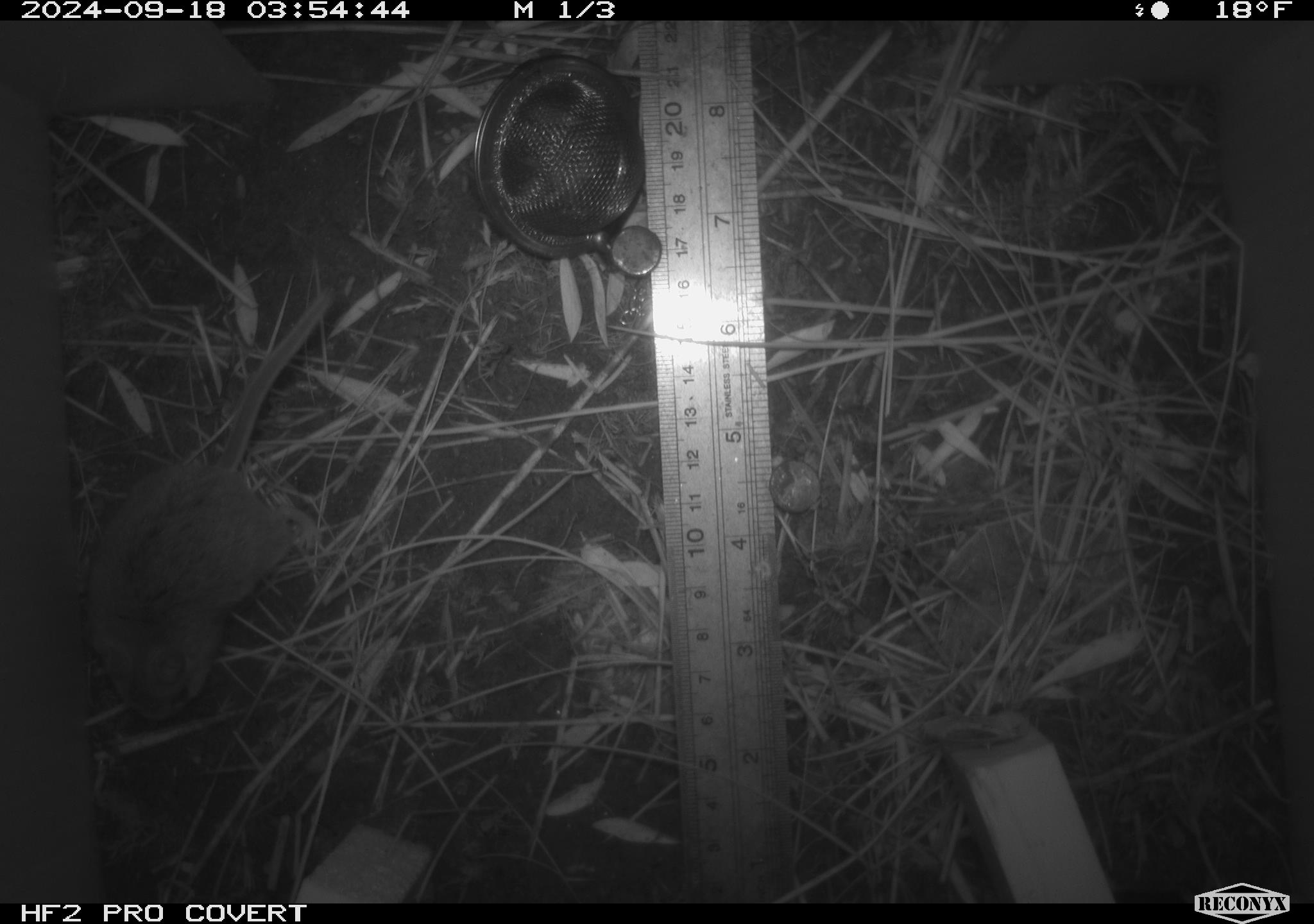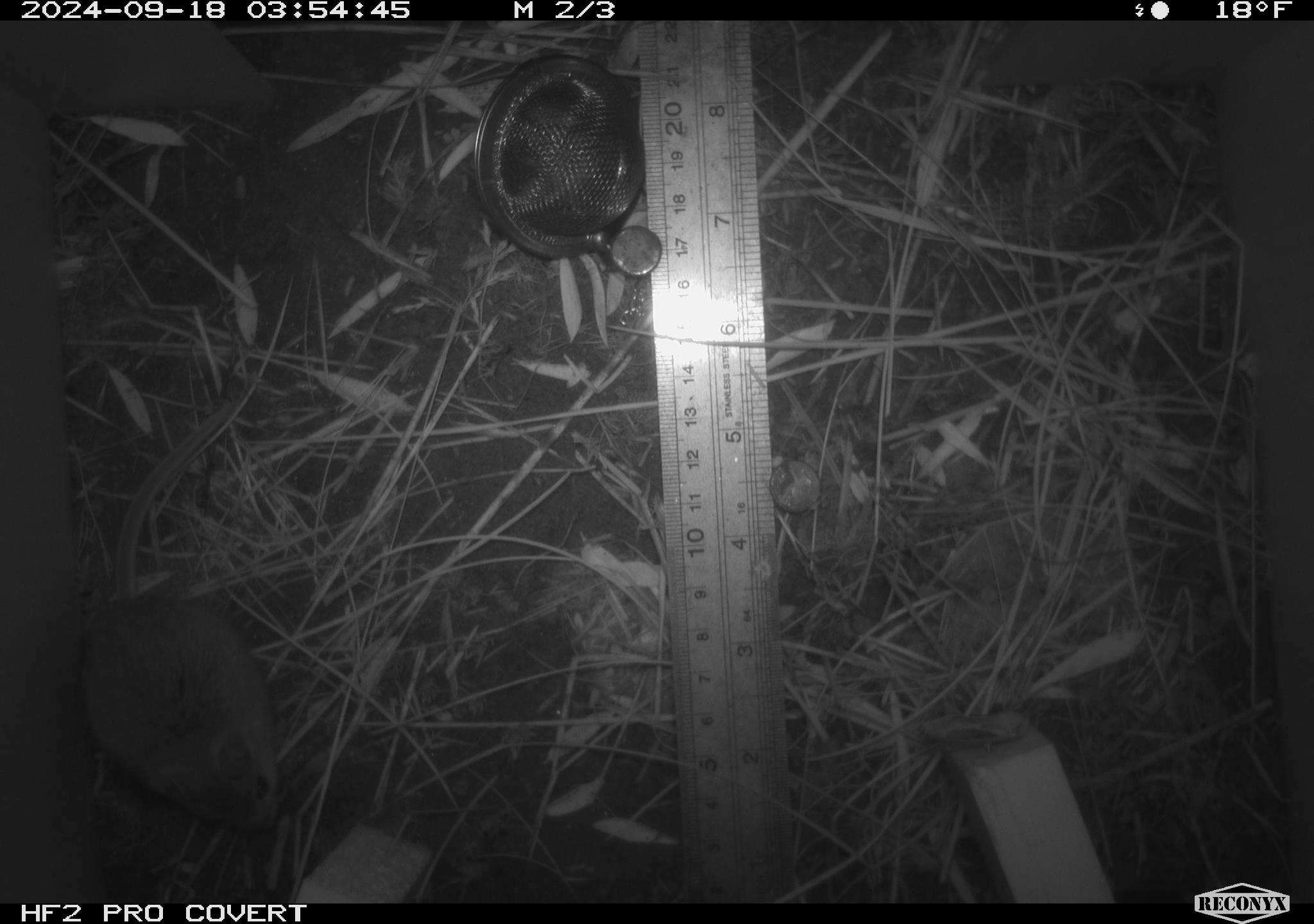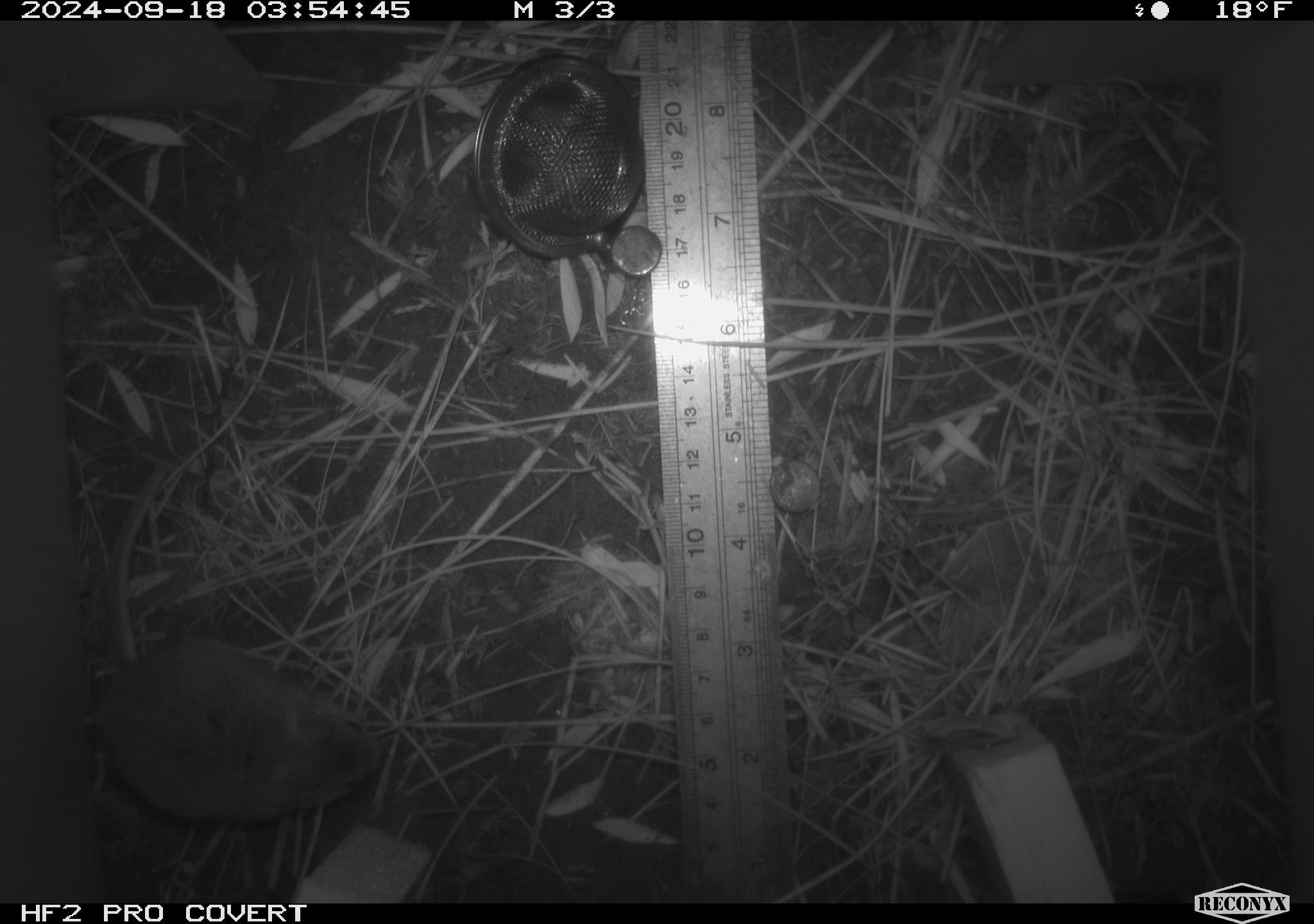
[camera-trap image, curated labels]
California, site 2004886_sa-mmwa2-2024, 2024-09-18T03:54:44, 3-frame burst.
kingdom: Animalia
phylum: Chordata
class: Mammalia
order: Rodentia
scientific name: Rodentia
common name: mouse species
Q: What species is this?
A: Mouse species (Rodentia).